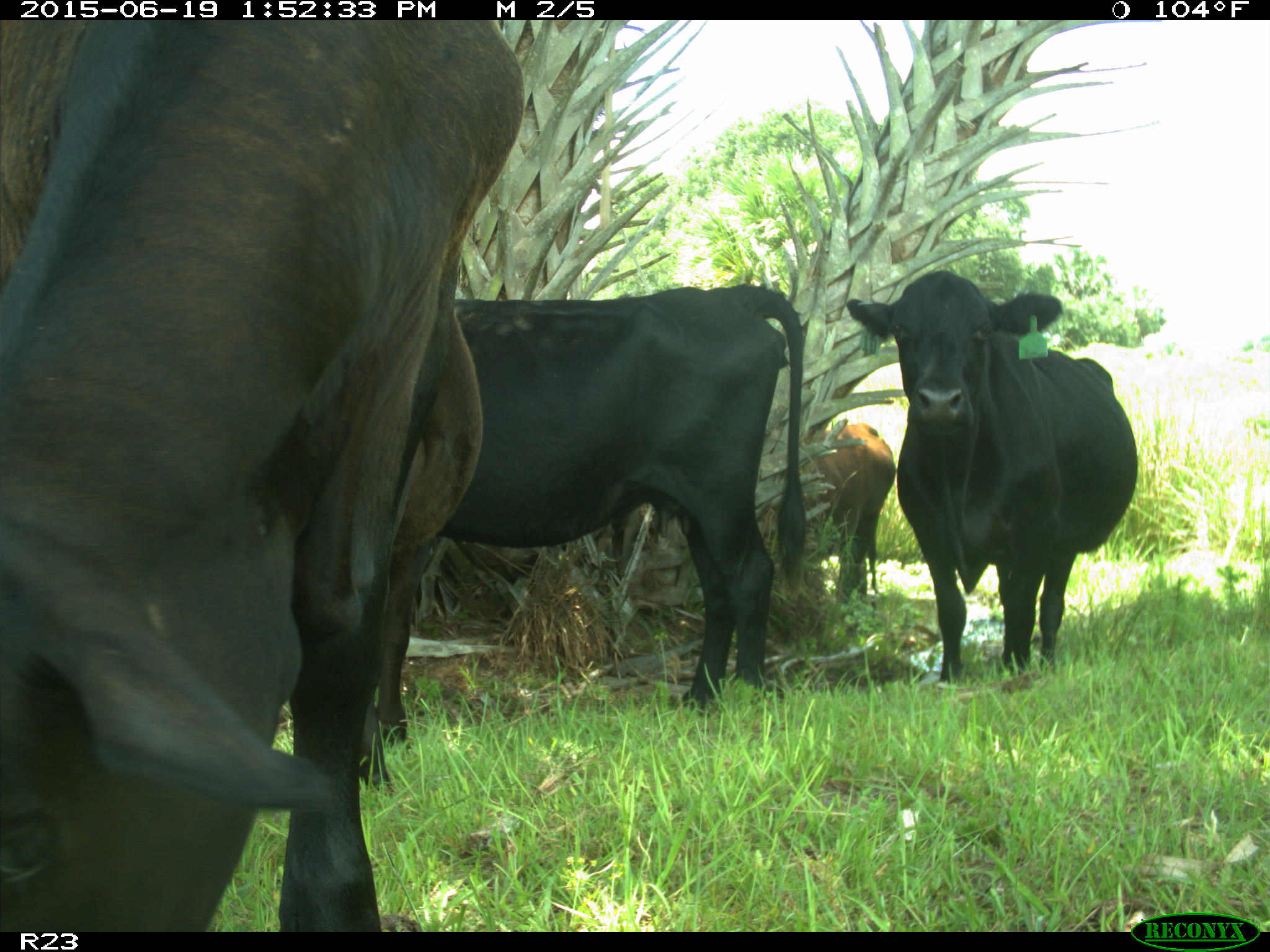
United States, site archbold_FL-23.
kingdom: Animalia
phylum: Chordata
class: Mammalia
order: Artiodactyla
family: Suidae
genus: Sus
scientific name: Sus scrofa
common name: wild boar